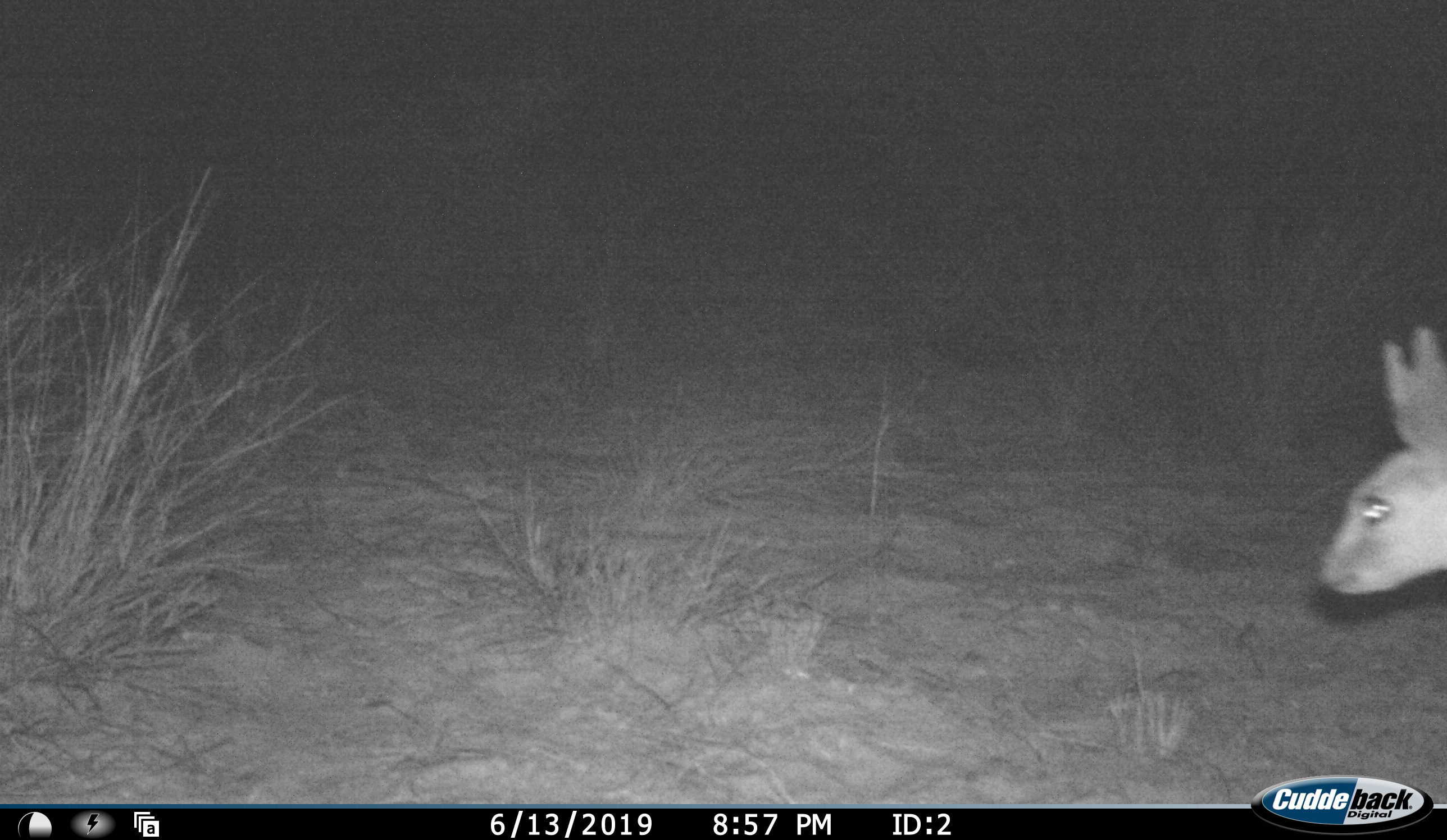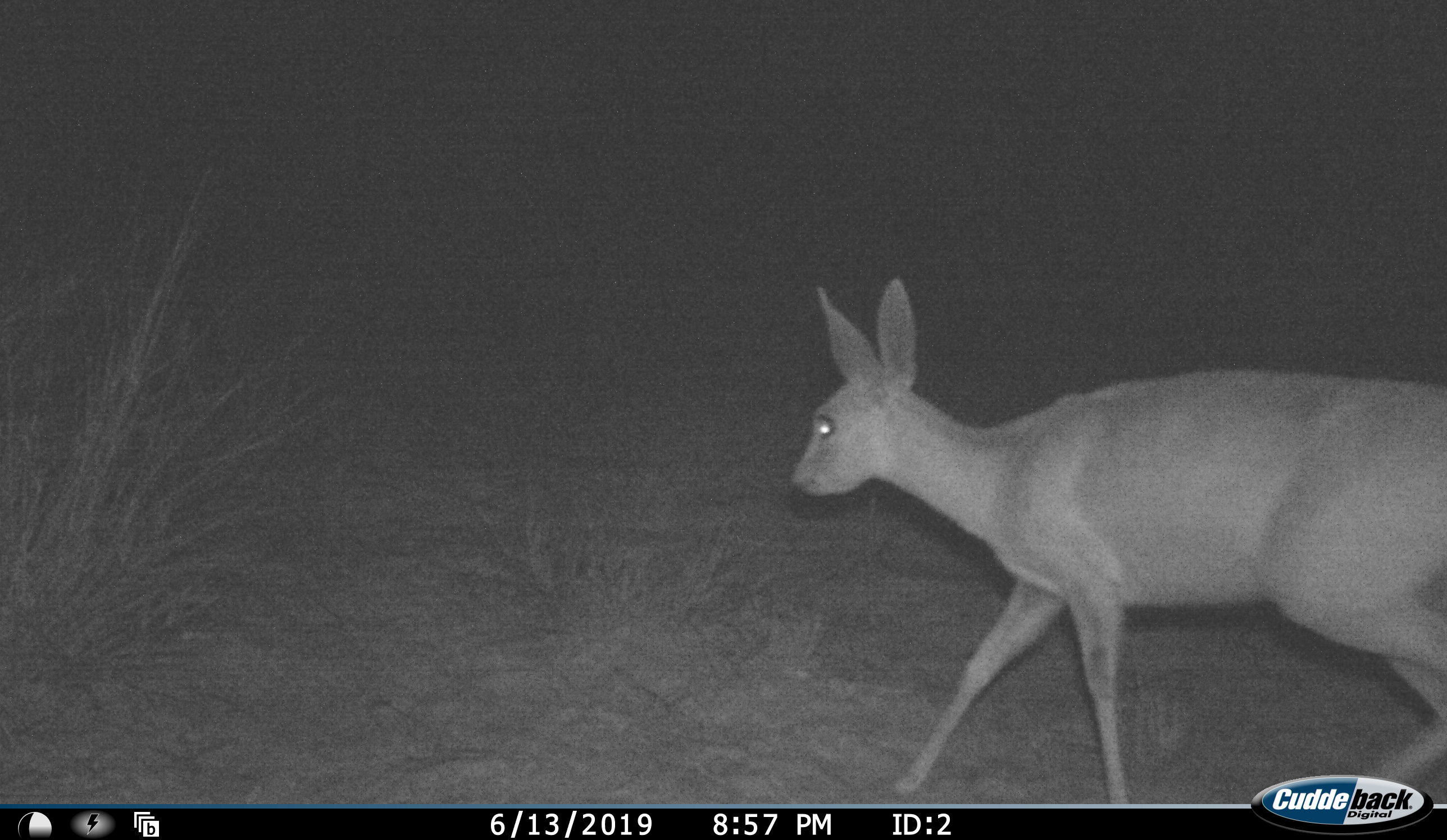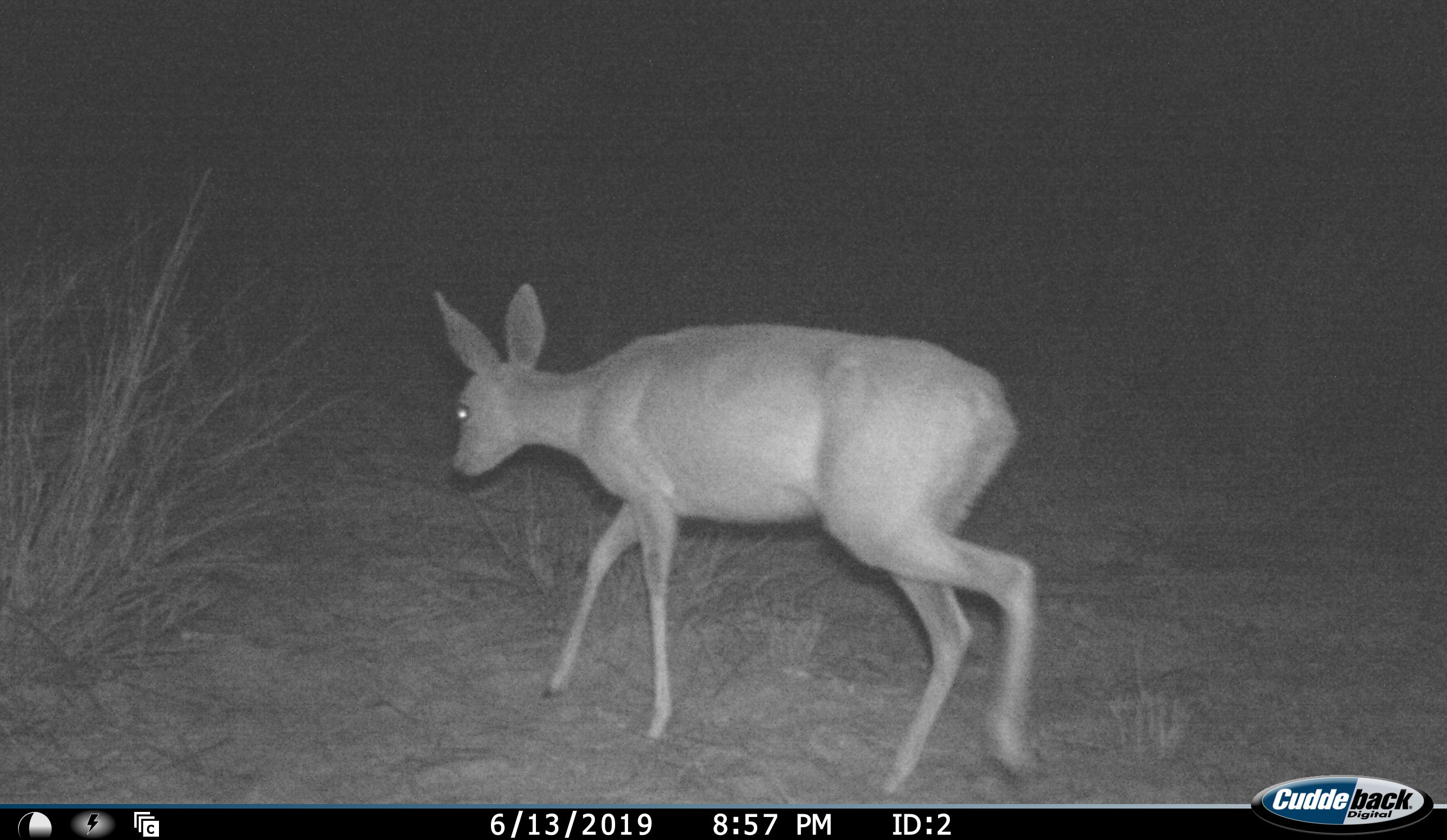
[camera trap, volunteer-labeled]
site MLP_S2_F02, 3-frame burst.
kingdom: Animalia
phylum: Chordata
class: Mammalia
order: Artiodactyla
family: Bovidae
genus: Raphicerus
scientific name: Raphicerus campestris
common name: steenbok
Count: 1.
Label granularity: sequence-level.